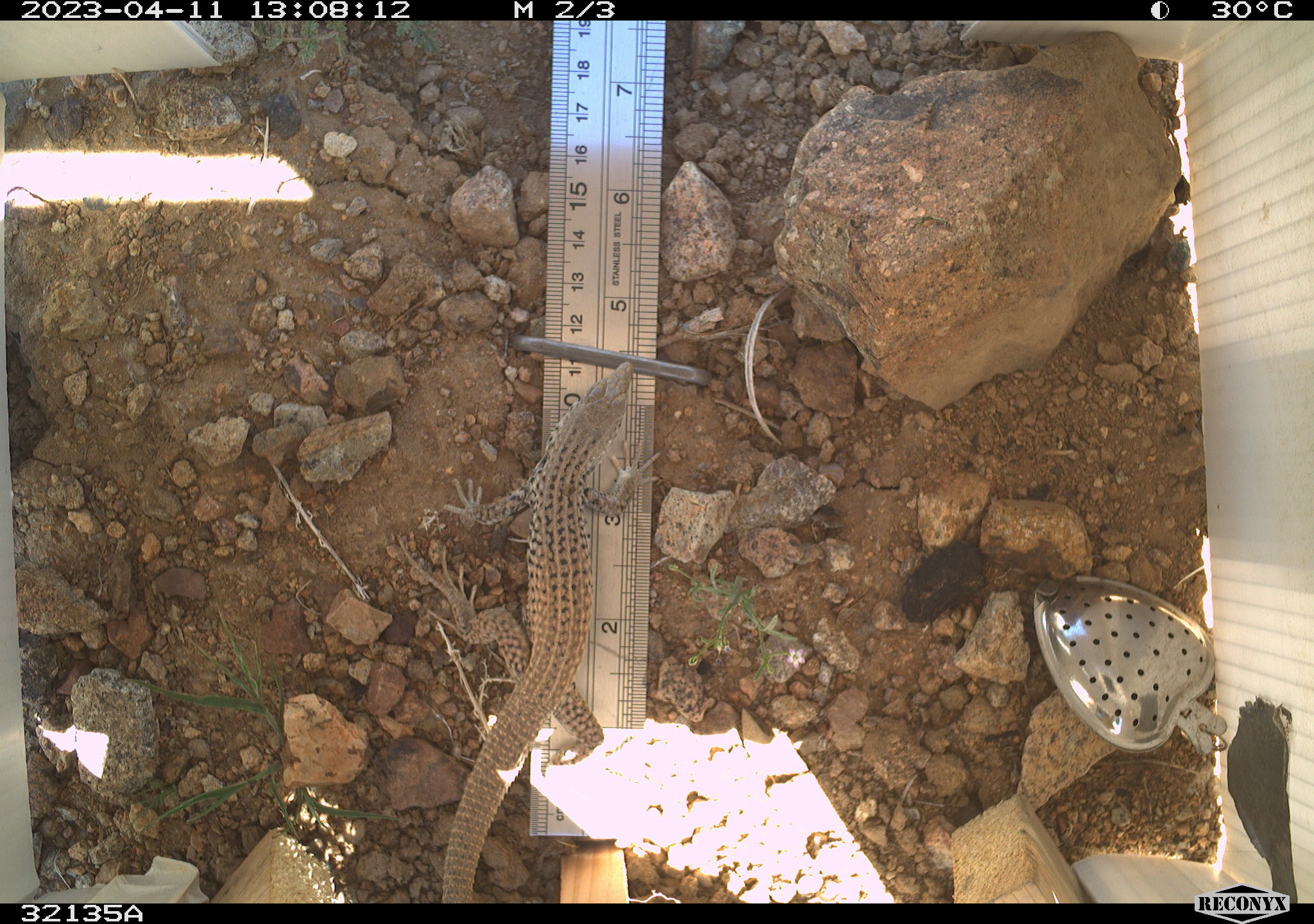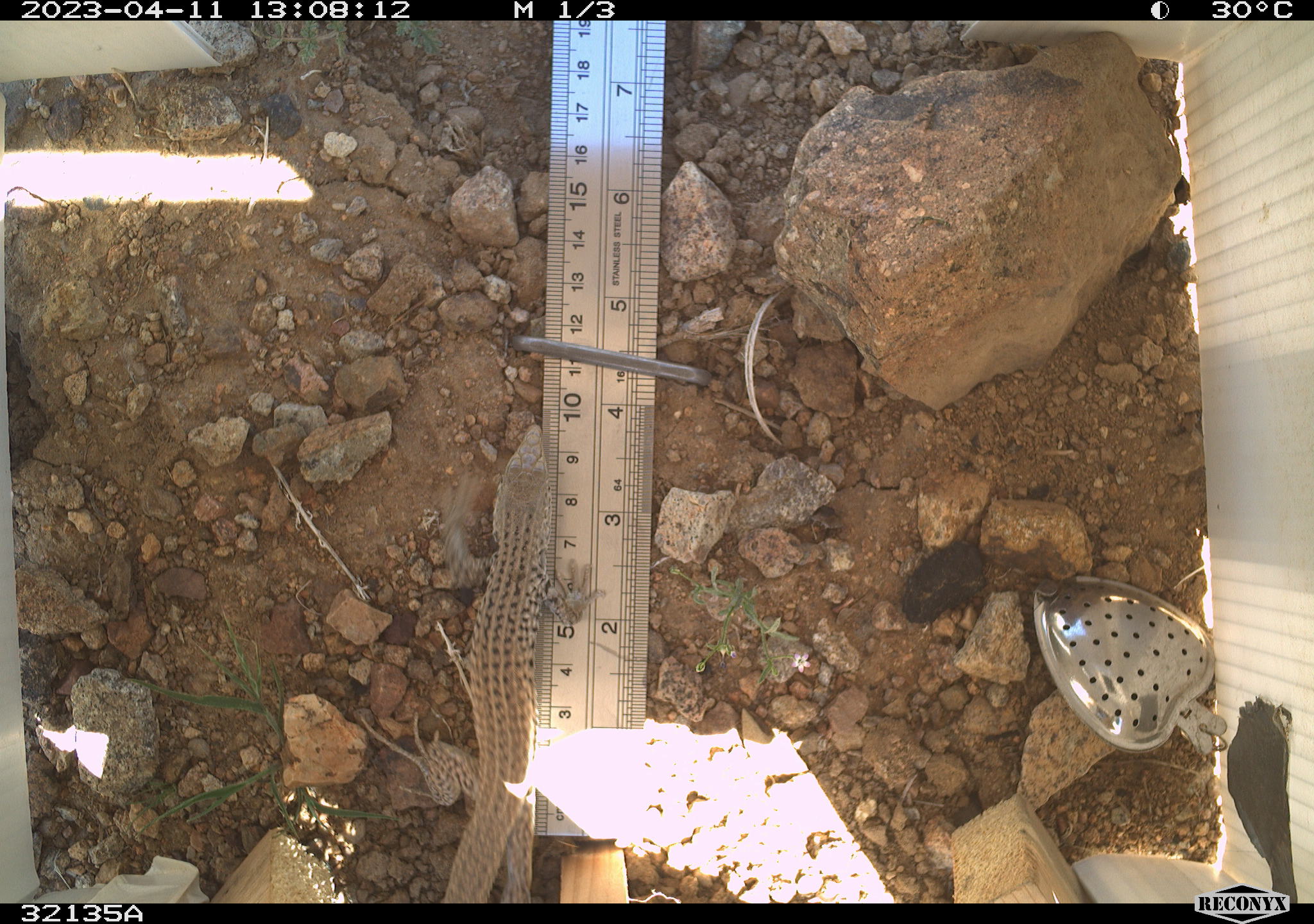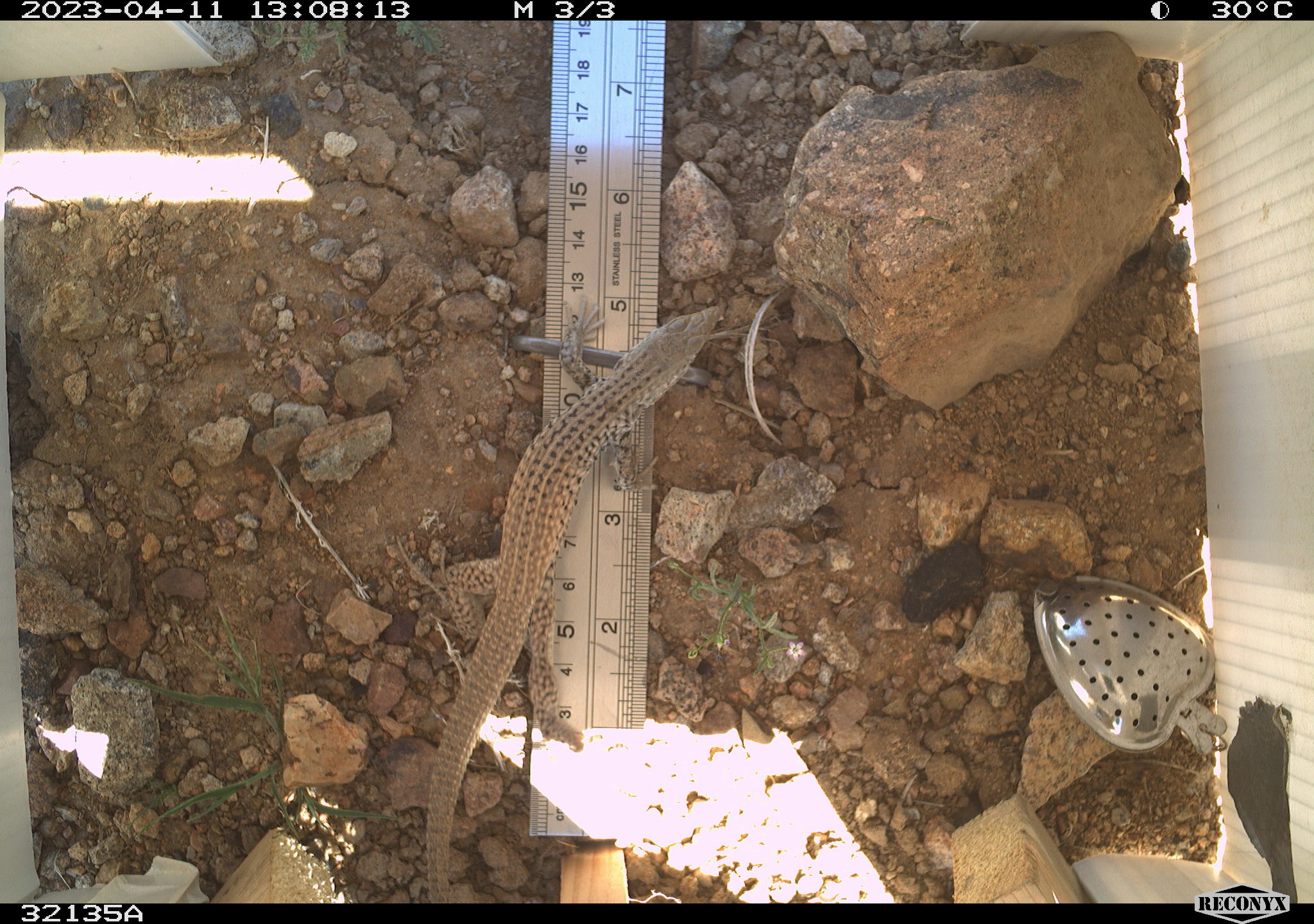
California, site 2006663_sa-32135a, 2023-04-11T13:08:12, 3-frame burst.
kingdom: Animalia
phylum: Chordata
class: Reptilia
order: Squamata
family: Teiidae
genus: Aspidoscelis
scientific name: Aspidoscelis tigris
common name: western whiptail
Western whiptail (Aspidoscelis tigris).